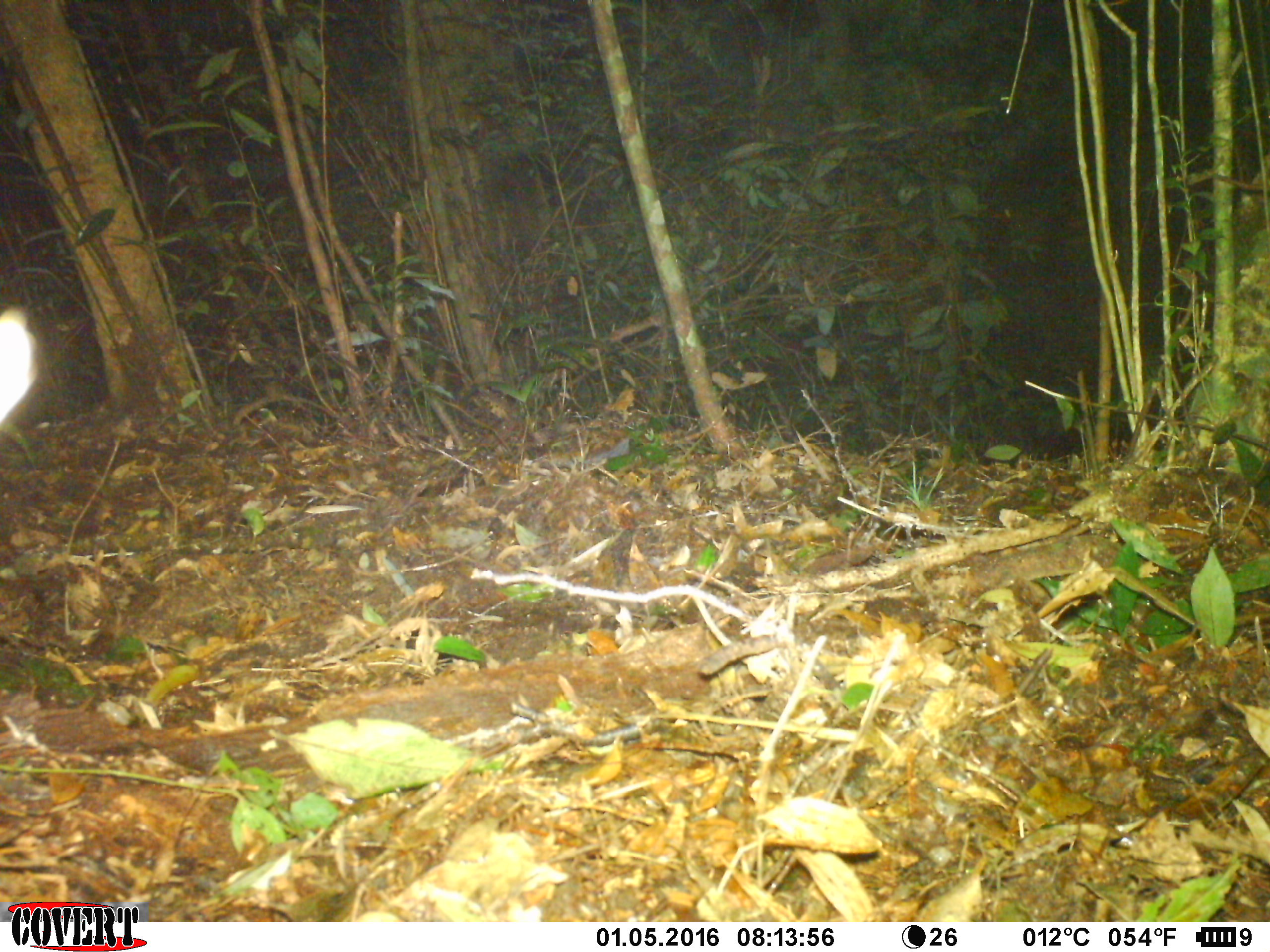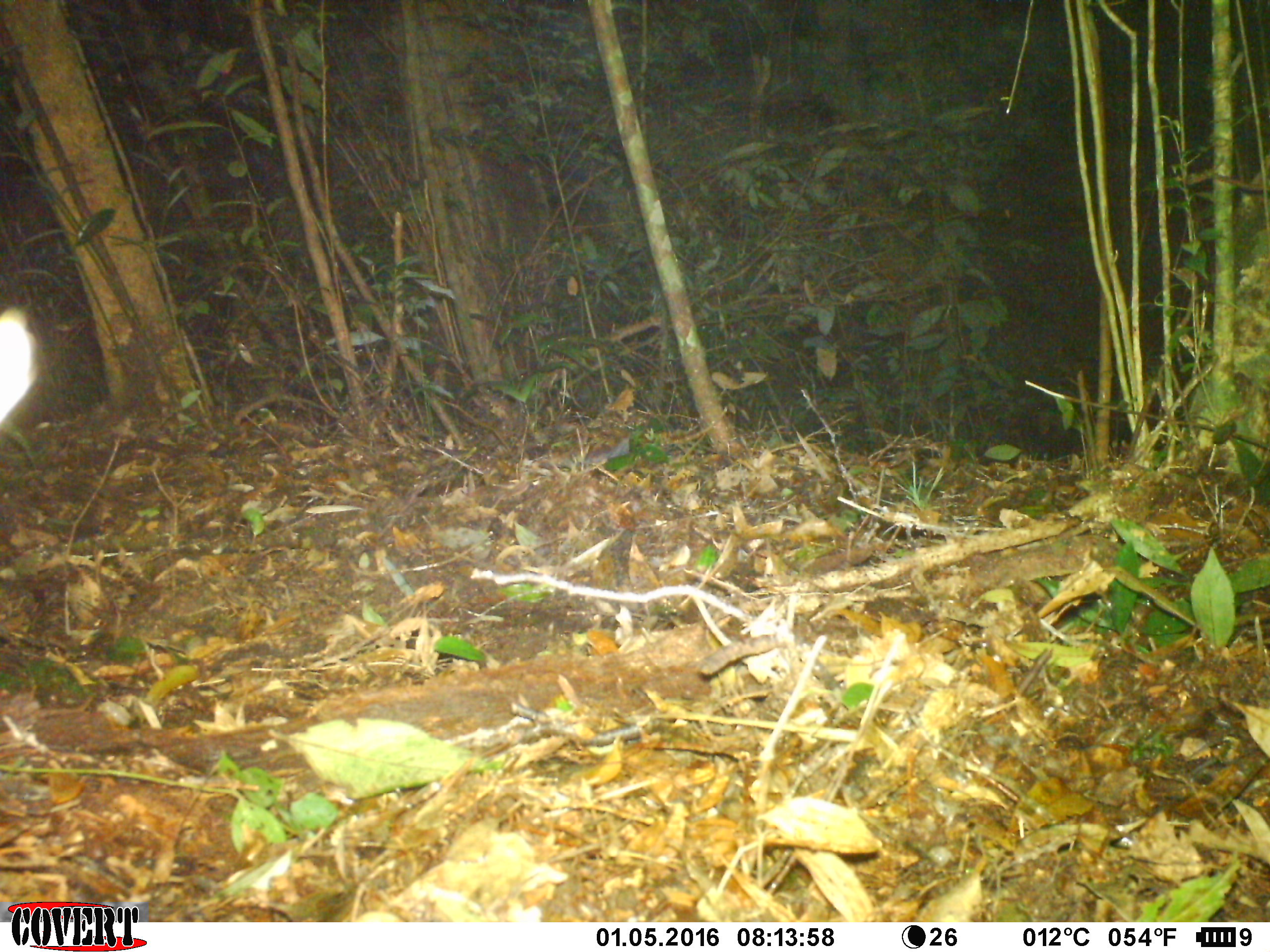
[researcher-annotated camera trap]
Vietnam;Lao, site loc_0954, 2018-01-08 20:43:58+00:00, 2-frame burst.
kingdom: Animalia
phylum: Chordata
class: Mammalia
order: Rodentia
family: Muridae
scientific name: Muridae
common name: old-world mice and rats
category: unidentified murid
Unidentified murid (old-world mice and rats) (Muridae). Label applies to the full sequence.